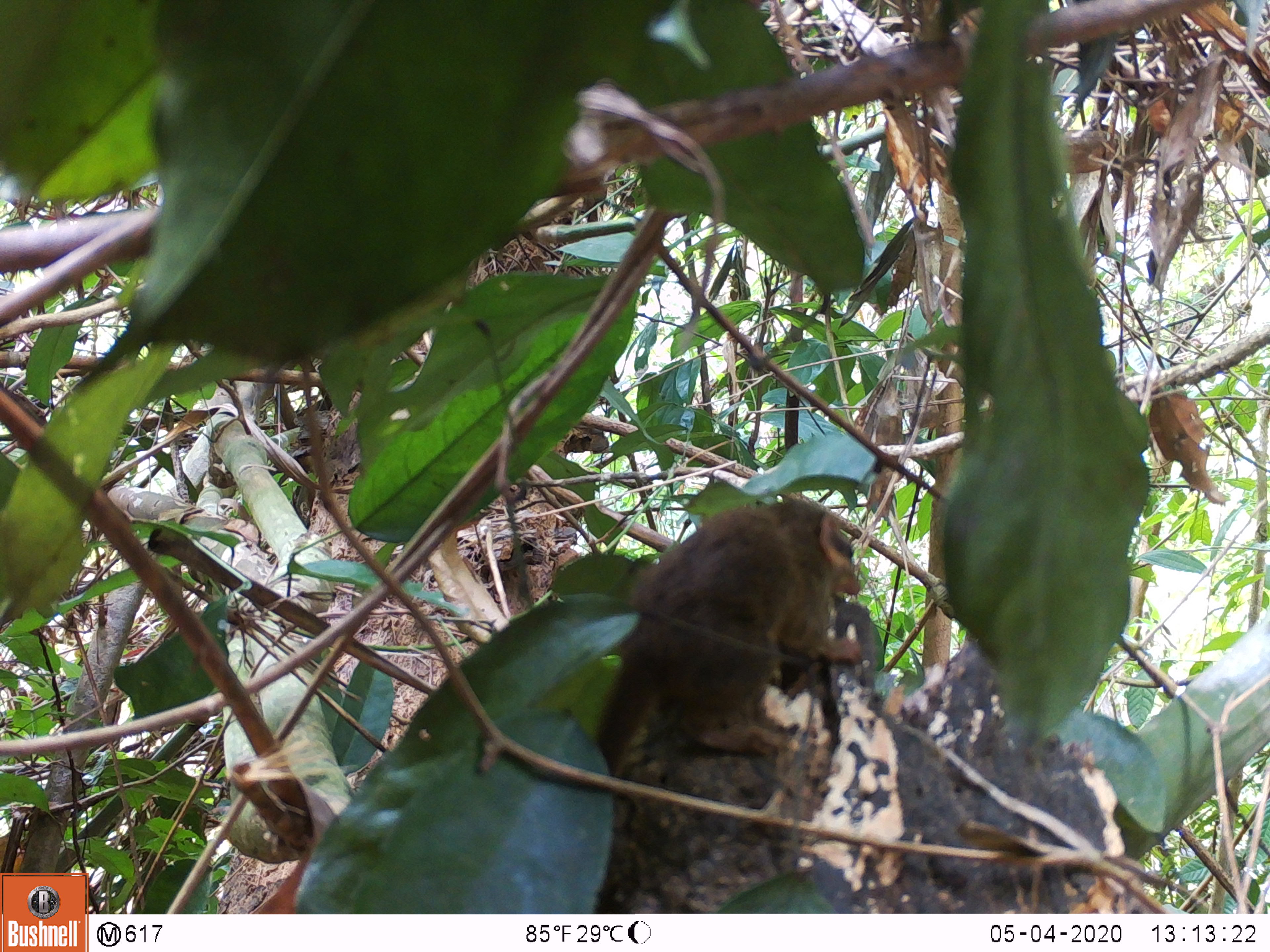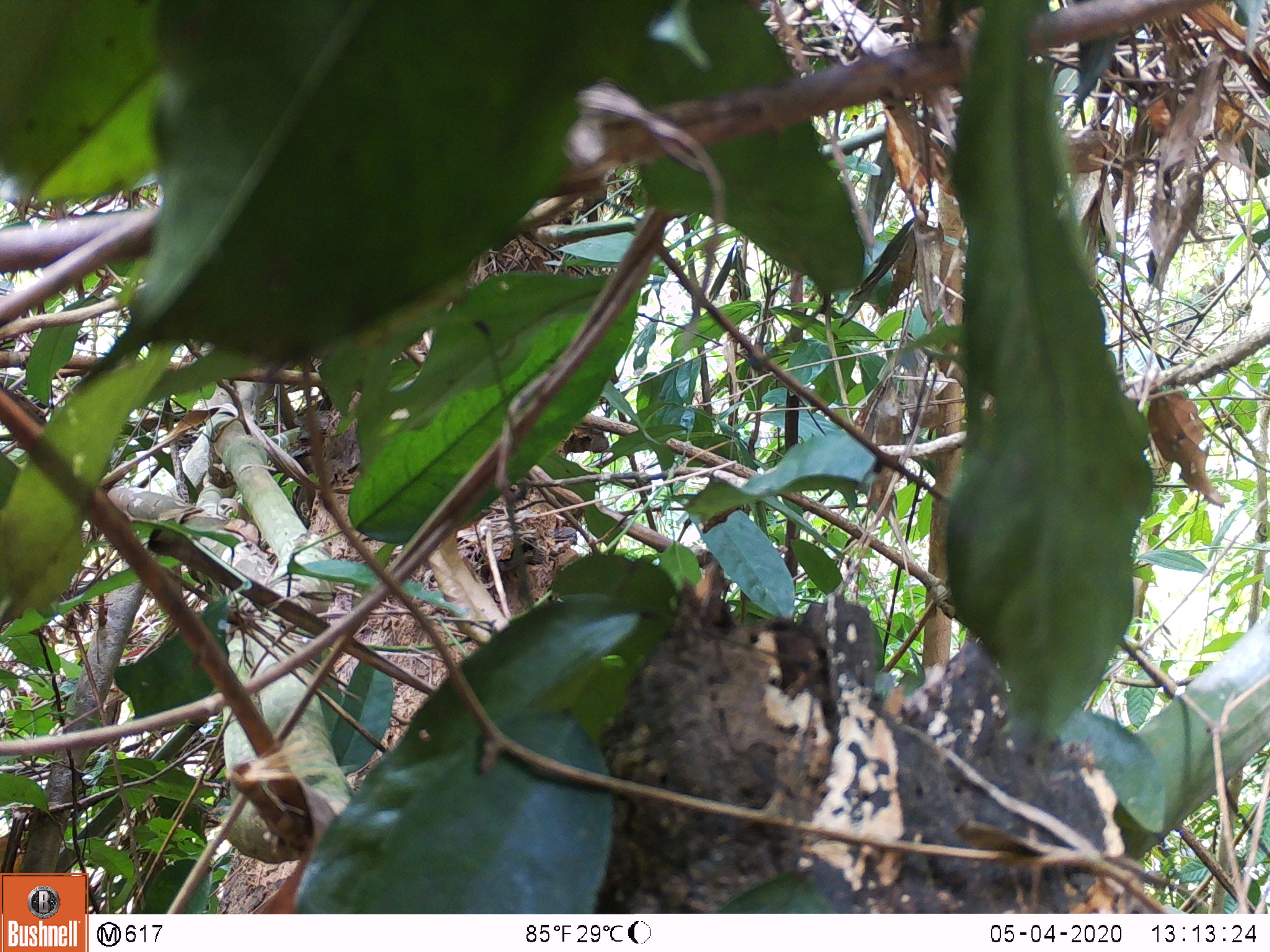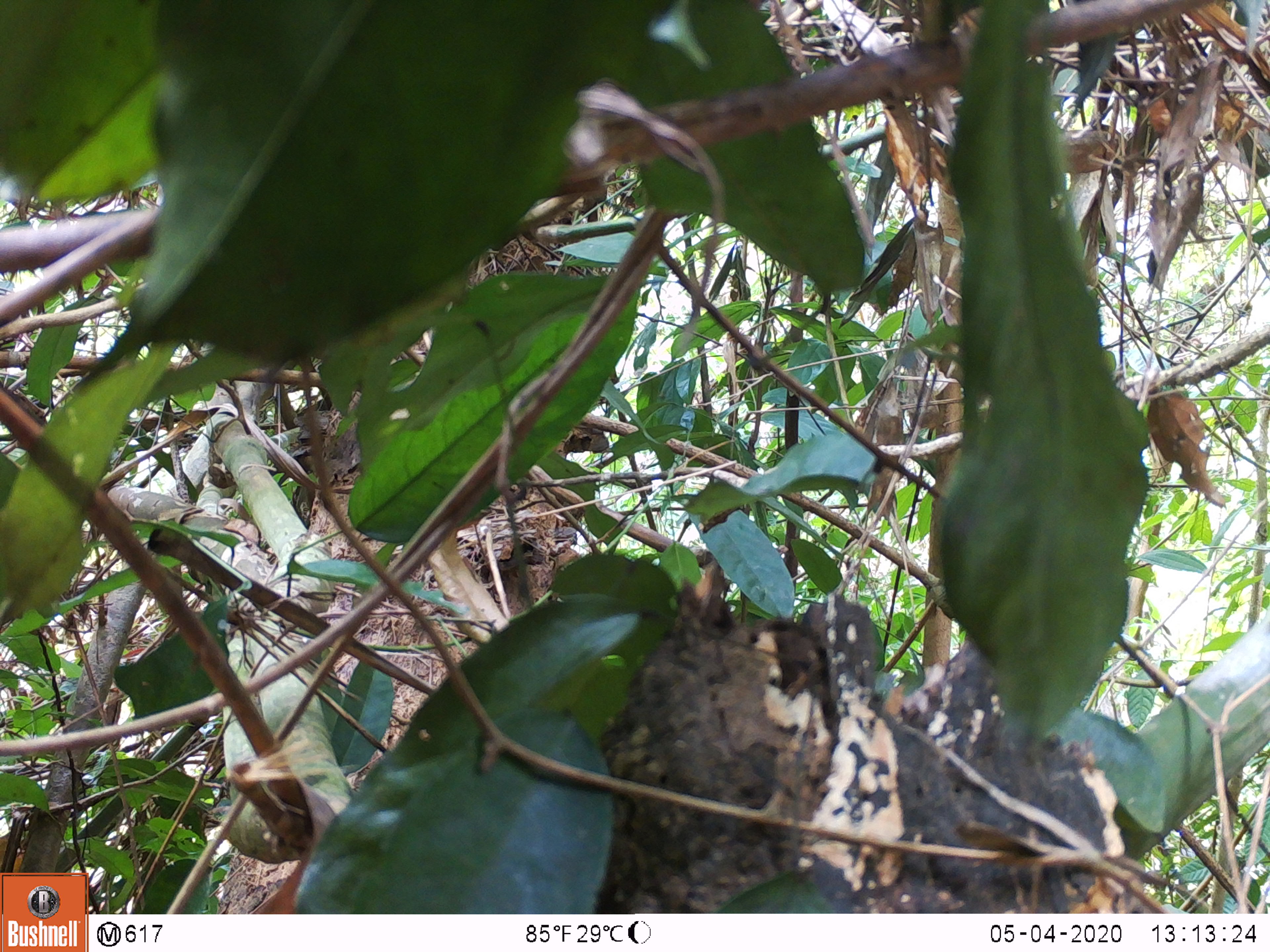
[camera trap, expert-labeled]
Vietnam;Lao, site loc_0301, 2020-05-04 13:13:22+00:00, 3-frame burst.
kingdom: Animalia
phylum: Chordata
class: Mammalia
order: Rodentia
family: Muridae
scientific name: Muridae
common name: old-world mice and rats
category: unidentified murid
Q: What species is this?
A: Unidentified murid (old-world mice and rats) (Muridae).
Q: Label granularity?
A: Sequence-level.